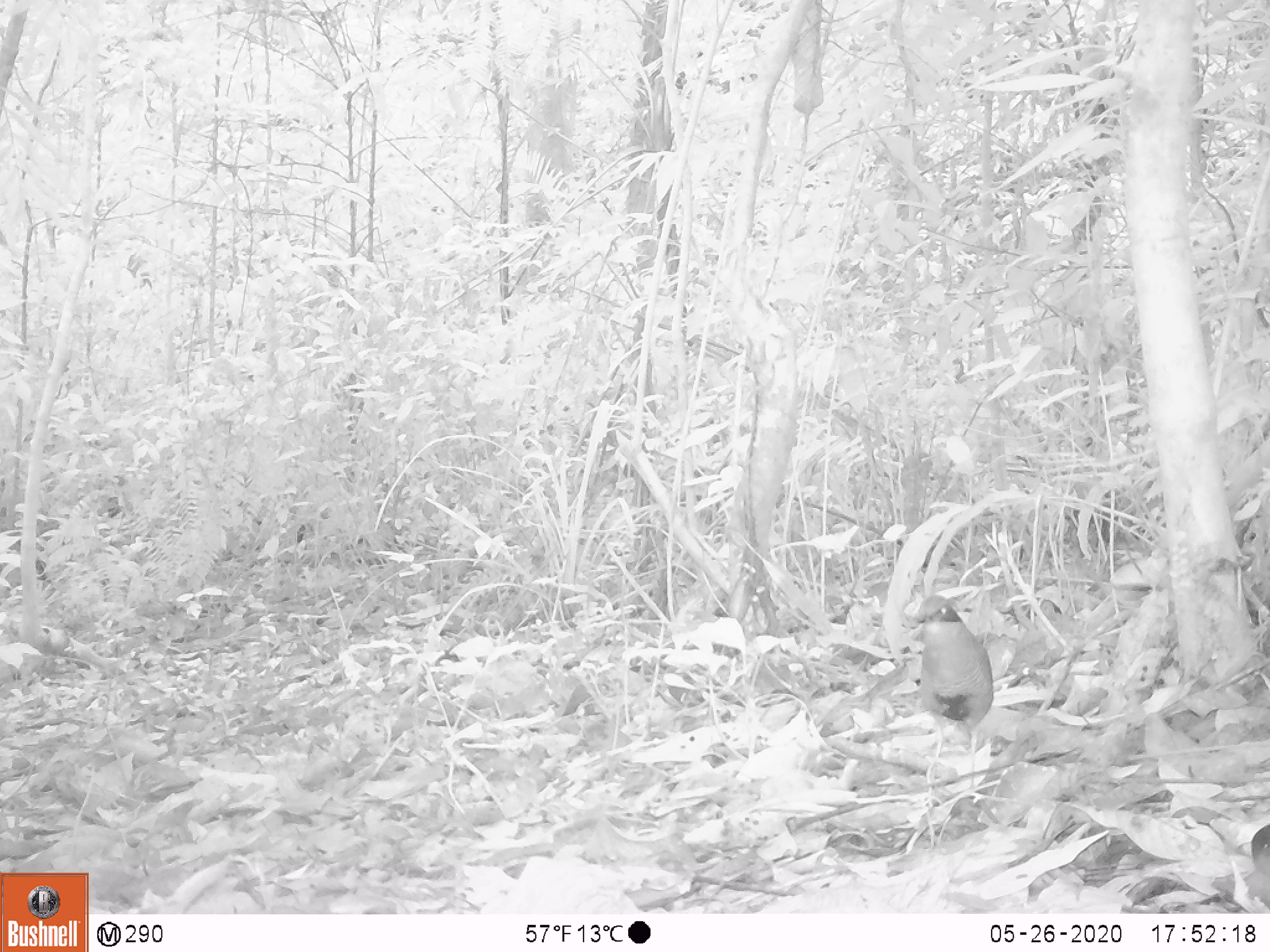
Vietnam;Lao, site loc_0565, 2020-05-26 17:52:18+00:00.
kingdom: Animalia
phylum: Chordata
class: Aves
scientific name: Aves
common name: bird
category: unidentified bird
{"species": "unidentified bird (bird) (Aves)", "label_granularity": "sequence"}